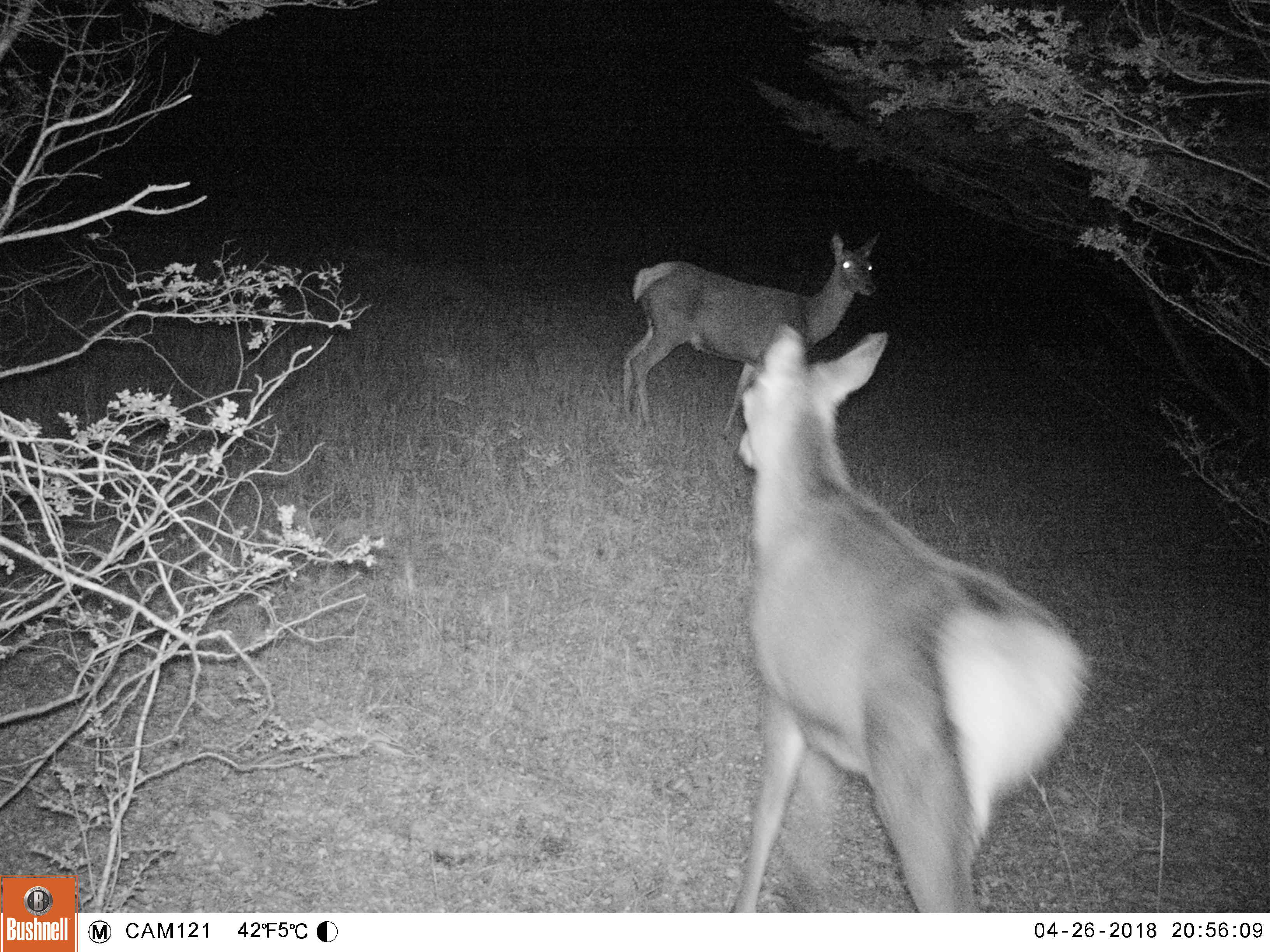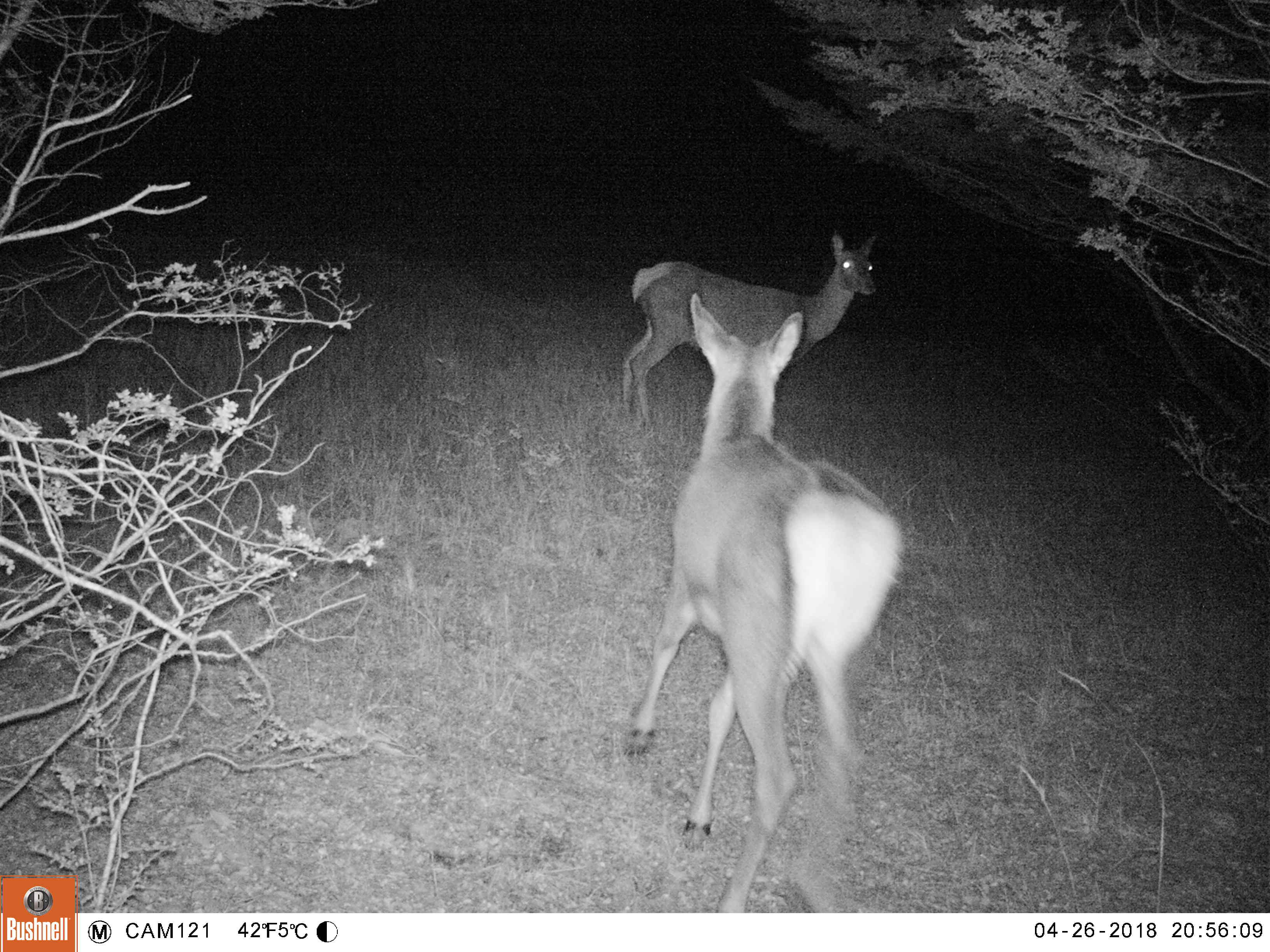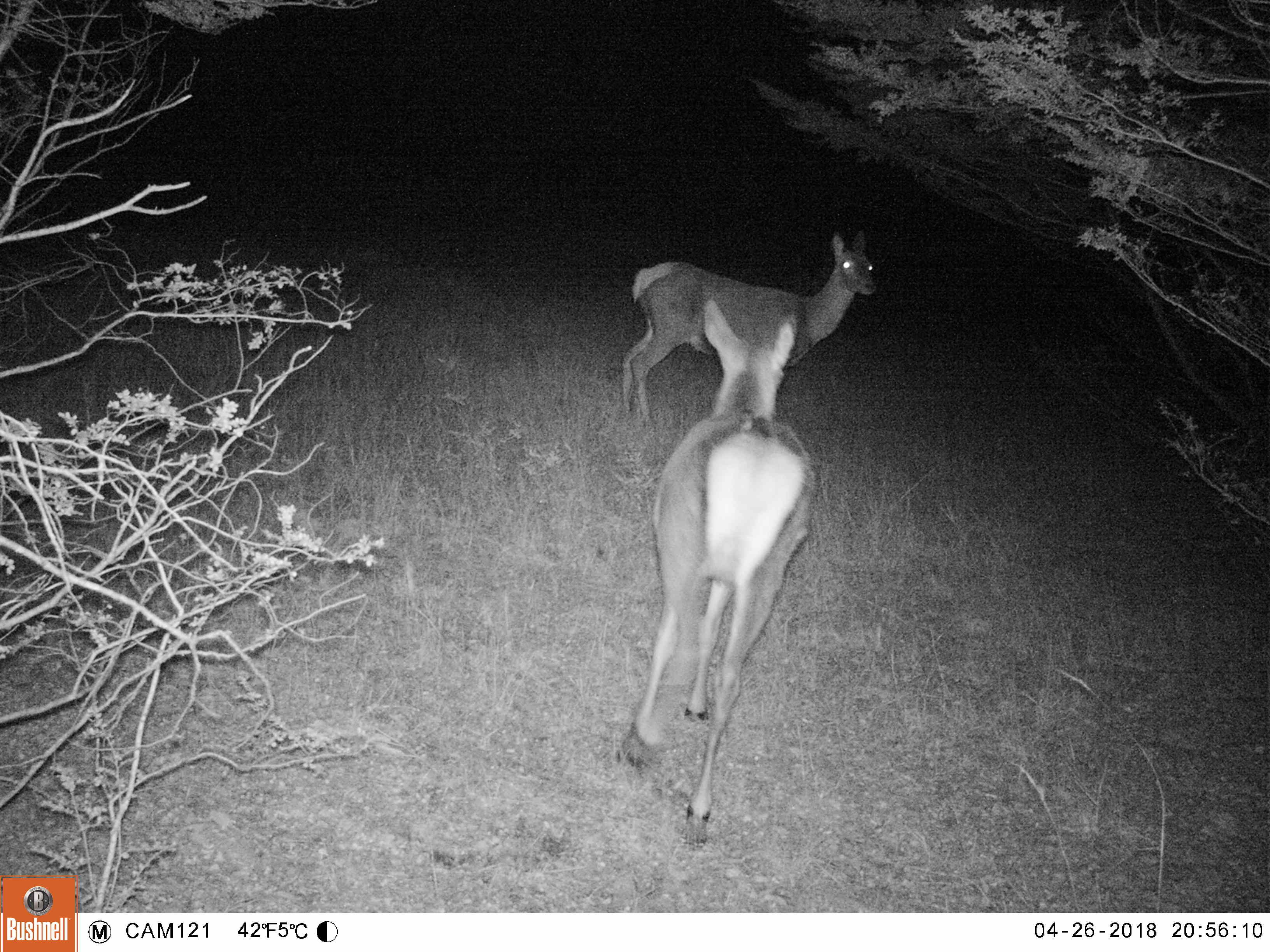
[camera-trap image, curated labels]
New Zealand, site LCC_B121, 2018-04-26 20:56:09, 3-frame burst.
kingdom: Animalia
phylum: Chordata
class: Mammalia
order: Artiodactyla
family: Cervidae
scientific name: Cervidae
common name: deer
Deer (Cervidae).